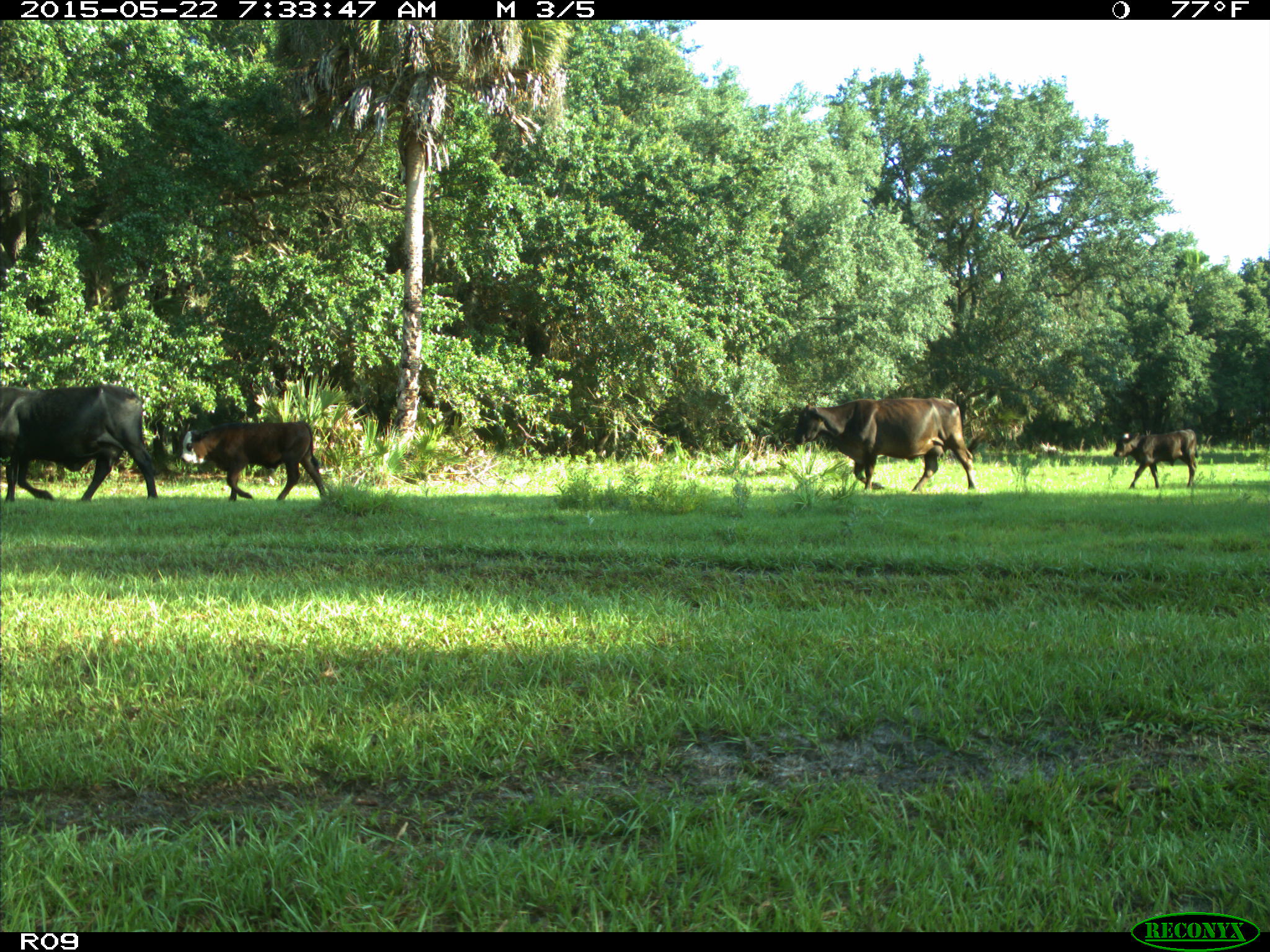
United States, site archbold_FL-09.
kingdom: Animalia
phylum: Chordata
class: Mammalia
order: Artiodactyla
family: Bovidae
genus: Bos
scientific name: Bos taurus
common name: domestic cow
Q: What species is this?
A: Bos taurus (domestic cow).